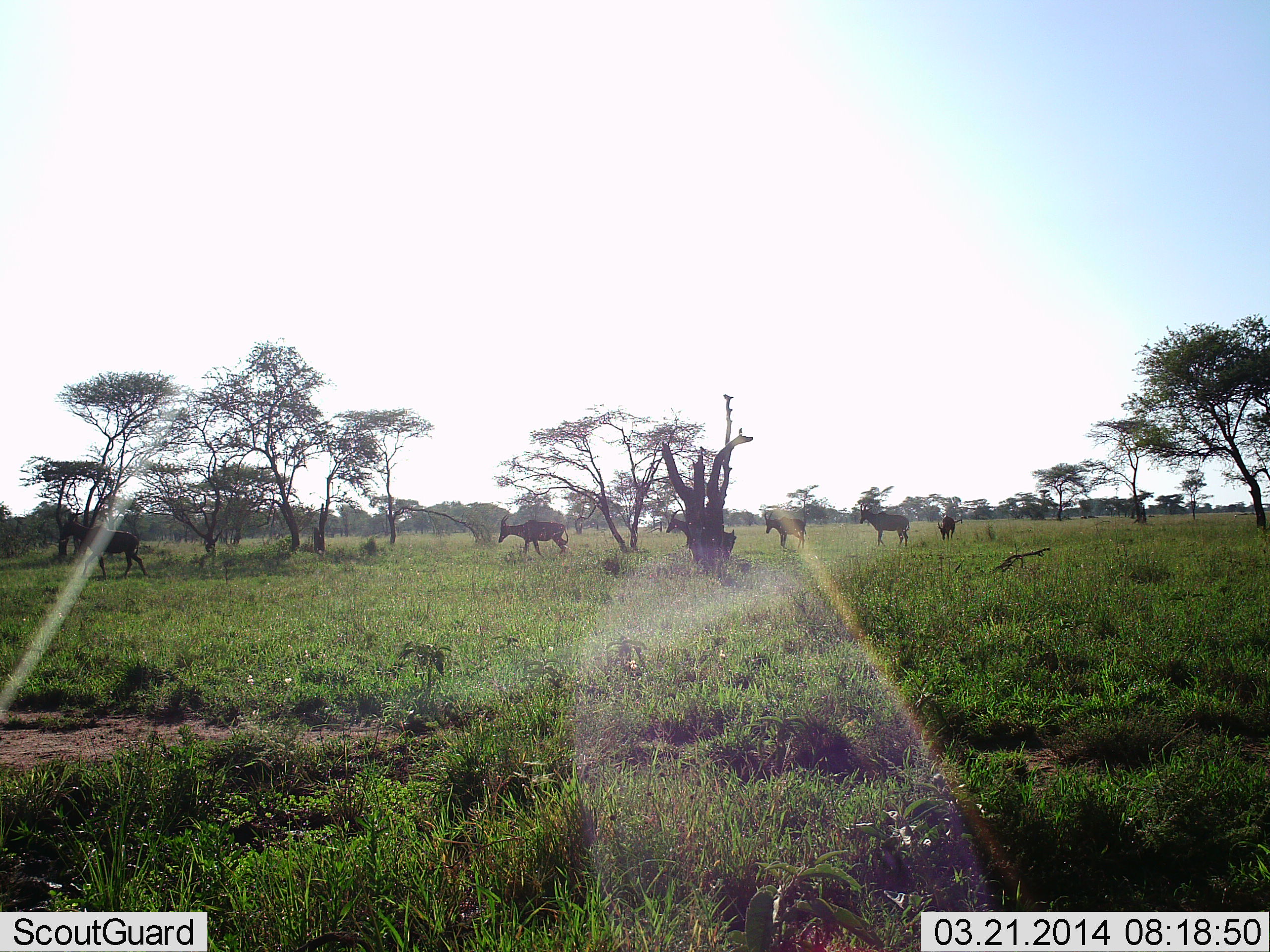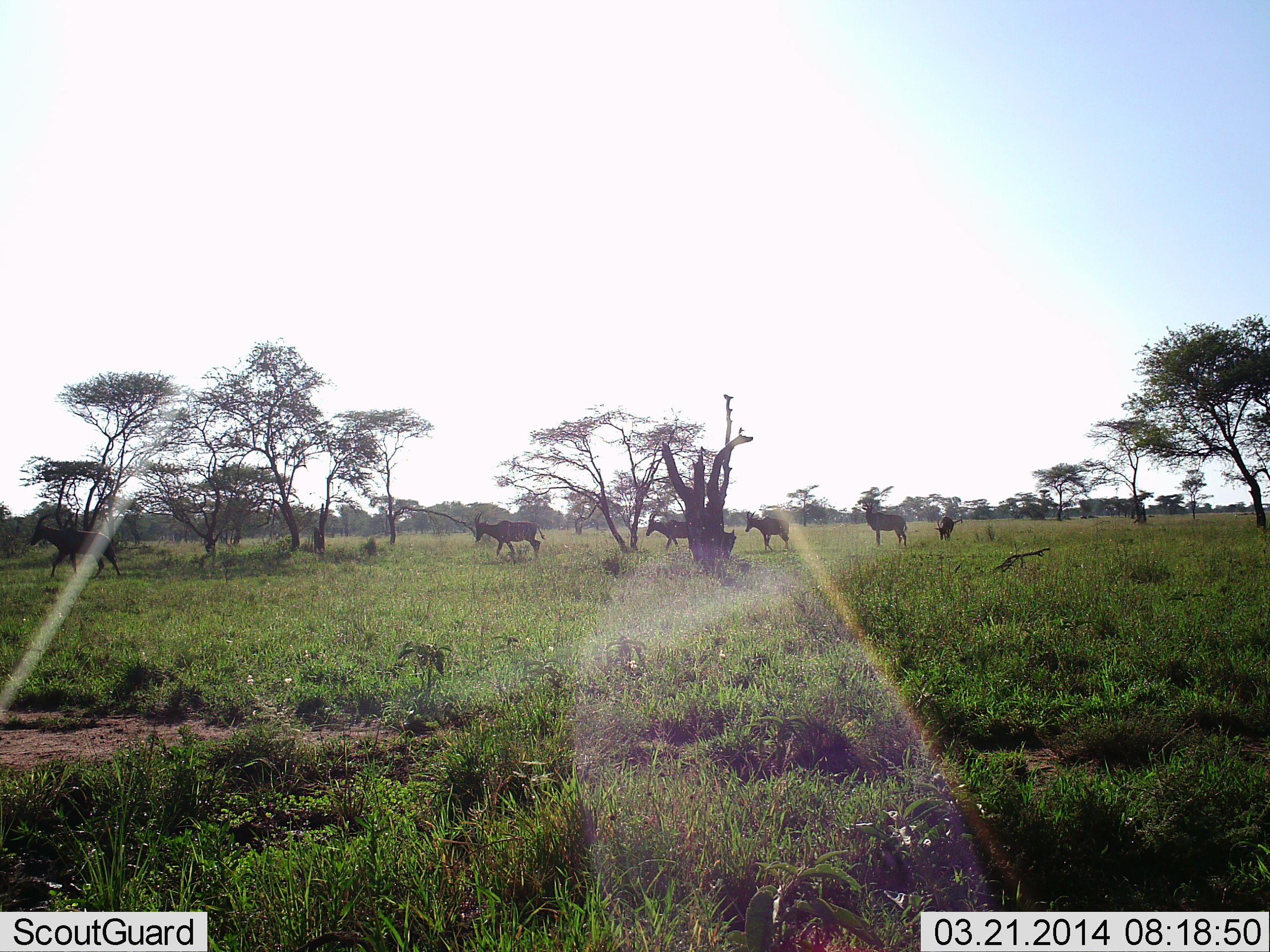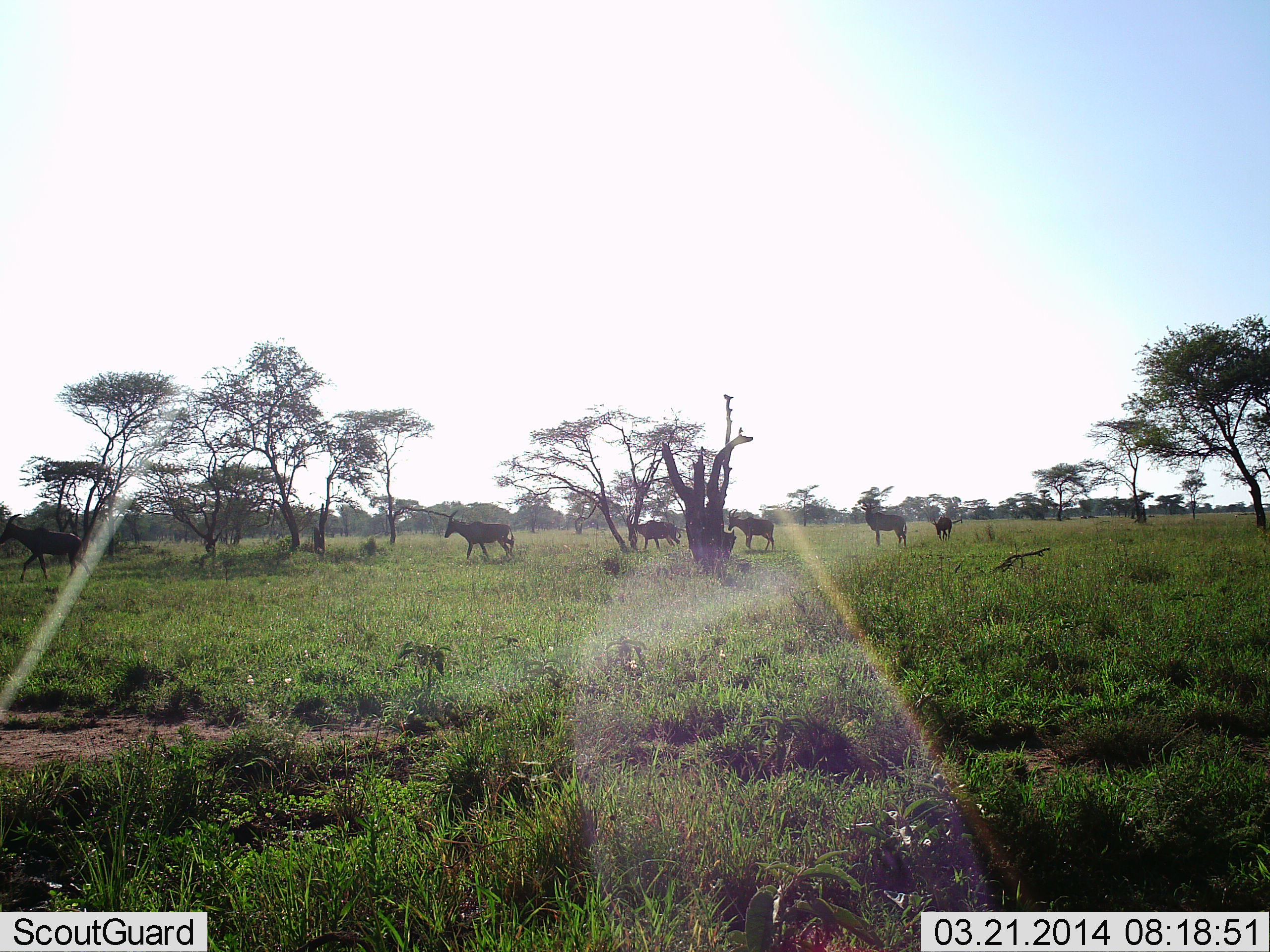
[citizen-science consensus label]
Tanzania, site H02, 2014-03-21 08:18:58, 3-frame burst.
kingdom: Animalia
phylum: Chordata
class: Mammalia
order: Artiodactyla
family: Bovidae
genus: Damaliscus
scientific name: Damaliscus lunatus jimela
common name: topi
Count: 6.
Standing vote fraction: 50%.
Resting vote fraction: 0%.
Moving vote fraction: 90%.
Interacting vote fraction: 0%.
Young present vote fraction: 10%.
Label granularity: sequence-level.